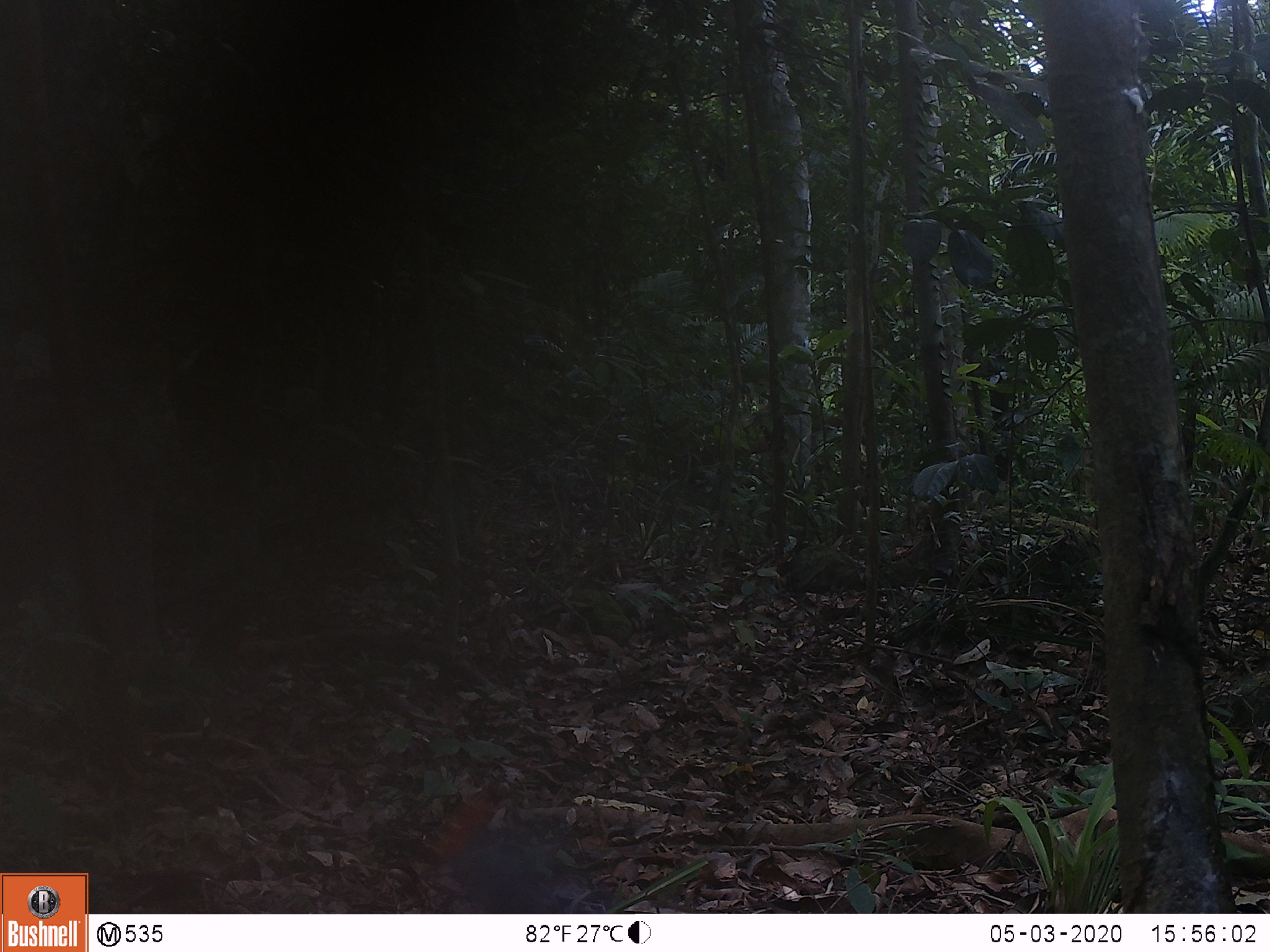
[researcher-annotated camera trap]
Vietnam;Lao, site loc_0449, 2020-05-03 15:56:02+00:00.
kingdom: Animalia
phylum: Chordata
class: Aves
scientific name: Aves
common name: bird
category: unidentified bird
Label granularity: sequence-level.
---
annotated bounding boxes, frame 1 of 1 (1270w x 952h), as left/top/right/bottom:
unidentified bird: 422/790/617/912